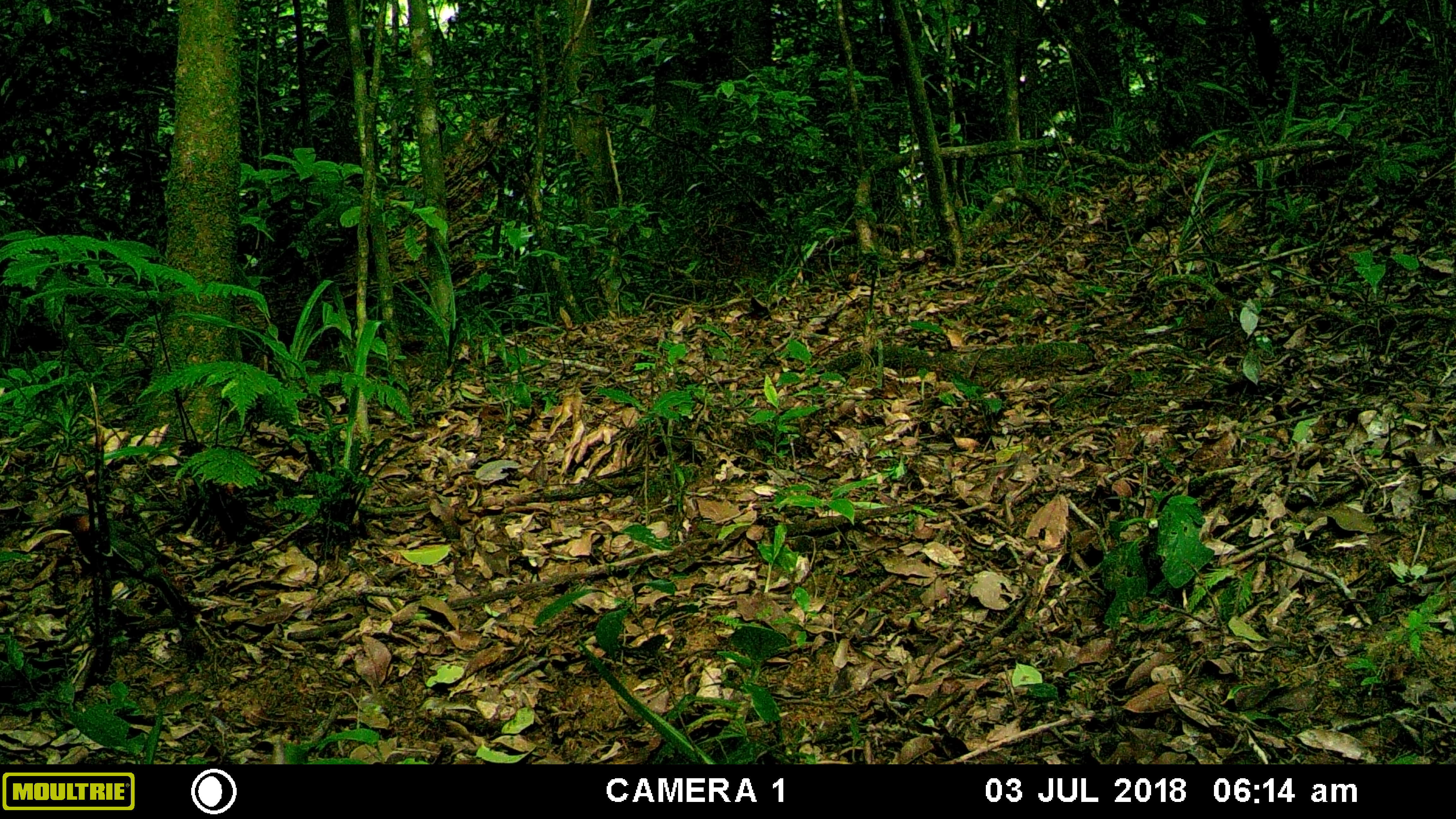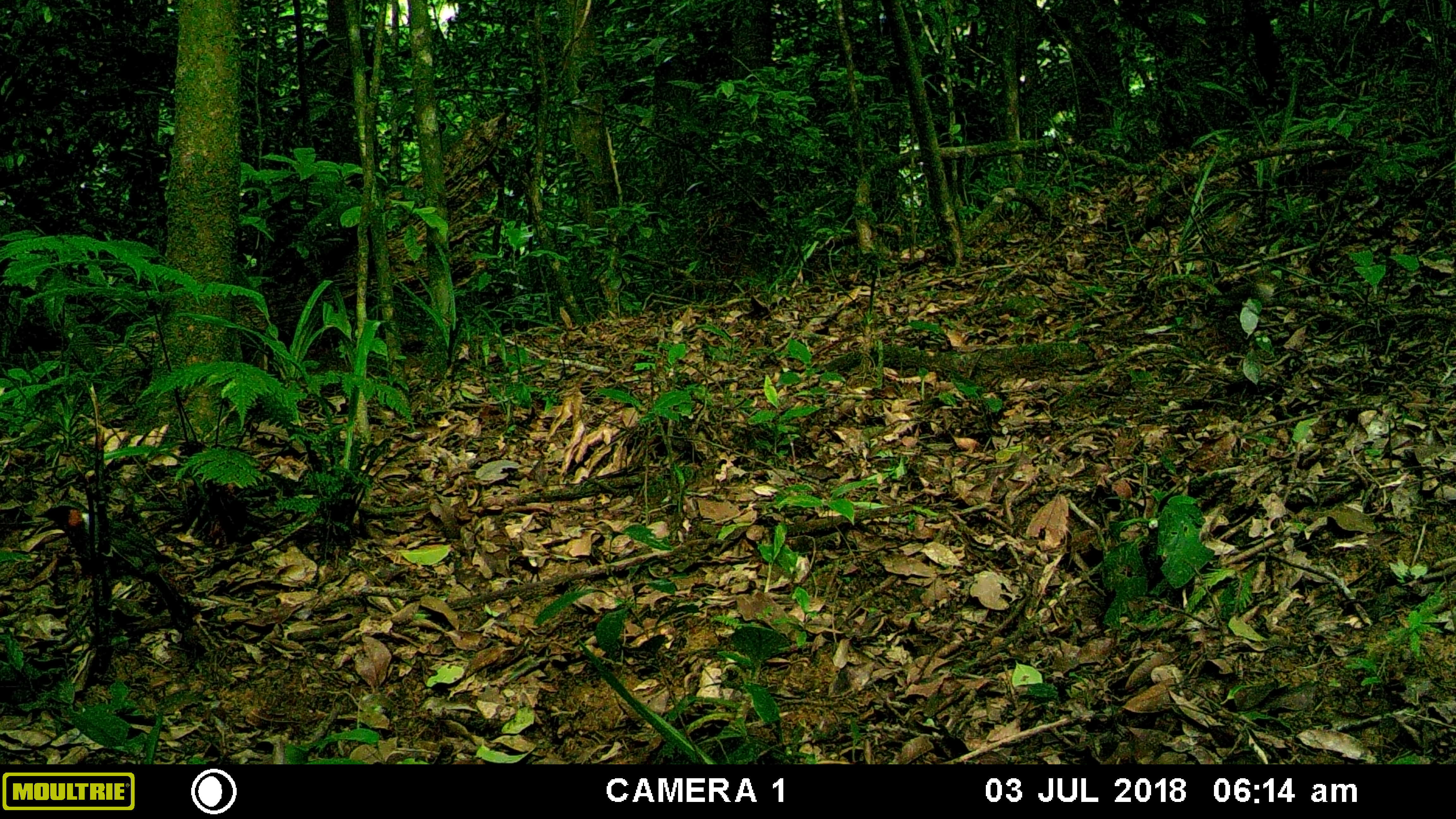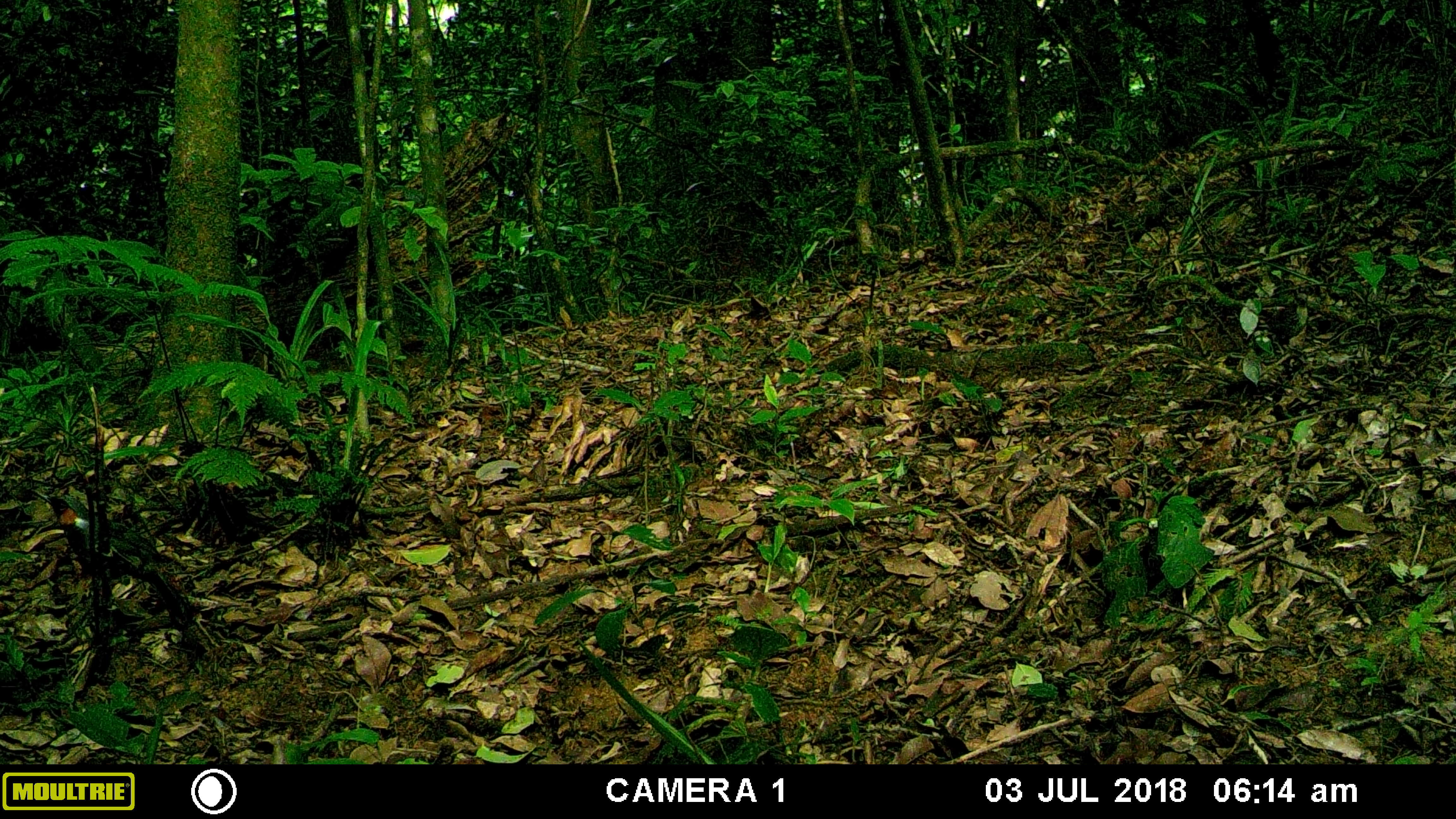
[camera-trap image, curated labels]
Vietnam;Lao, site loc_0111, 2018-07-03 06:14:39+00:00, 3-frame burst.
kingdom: Animalia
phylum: Chordata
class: Aves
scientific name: Aves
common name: bird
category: unidentified bird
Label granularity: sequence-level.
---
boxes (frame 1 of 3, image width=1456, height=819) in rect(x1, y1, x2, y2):
unidentified bird: rect(49, 506, 192, 623)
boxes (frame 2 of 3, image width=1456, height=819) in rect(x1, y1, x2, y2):
unidentified bird: rect(34, 503, 194, 632)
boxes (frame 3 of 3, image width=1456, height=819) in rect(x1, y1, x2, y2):
unidentified bird: rect(29, 488, 194, 632)